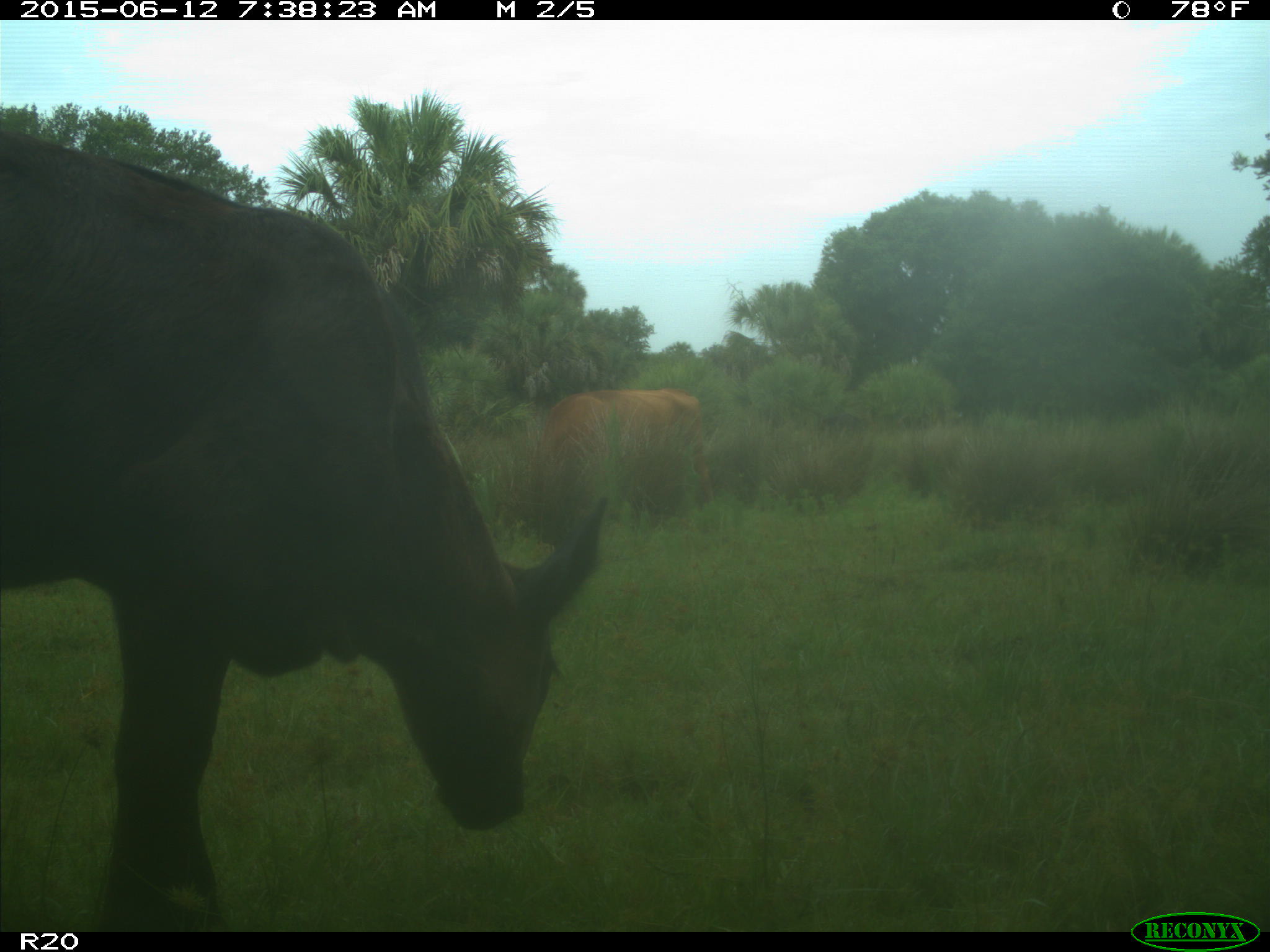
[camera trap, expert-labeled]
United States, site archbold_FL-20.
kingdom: Animalia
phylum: Chordata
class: Mammalia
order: Artiodactyla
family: Bovidae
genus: Bos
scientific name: Bos taurus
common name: domestic cow